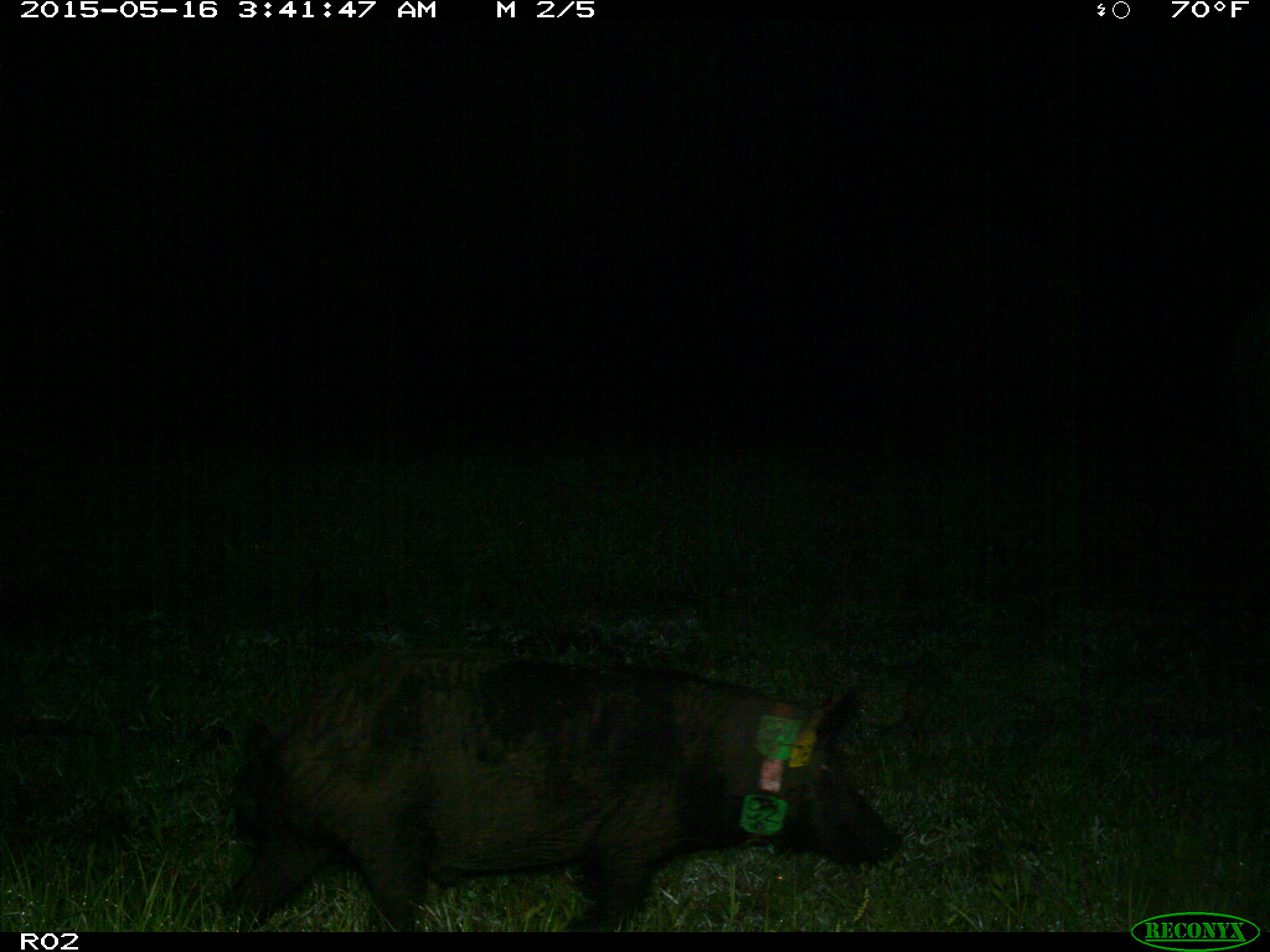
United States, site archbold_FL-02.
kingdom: Animalia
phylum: Chordata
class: Mammalia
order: Artiodactyla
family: Suidae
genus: Sus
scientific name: Sus scrofa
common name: wild boar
Sus scrofa (wild boar).